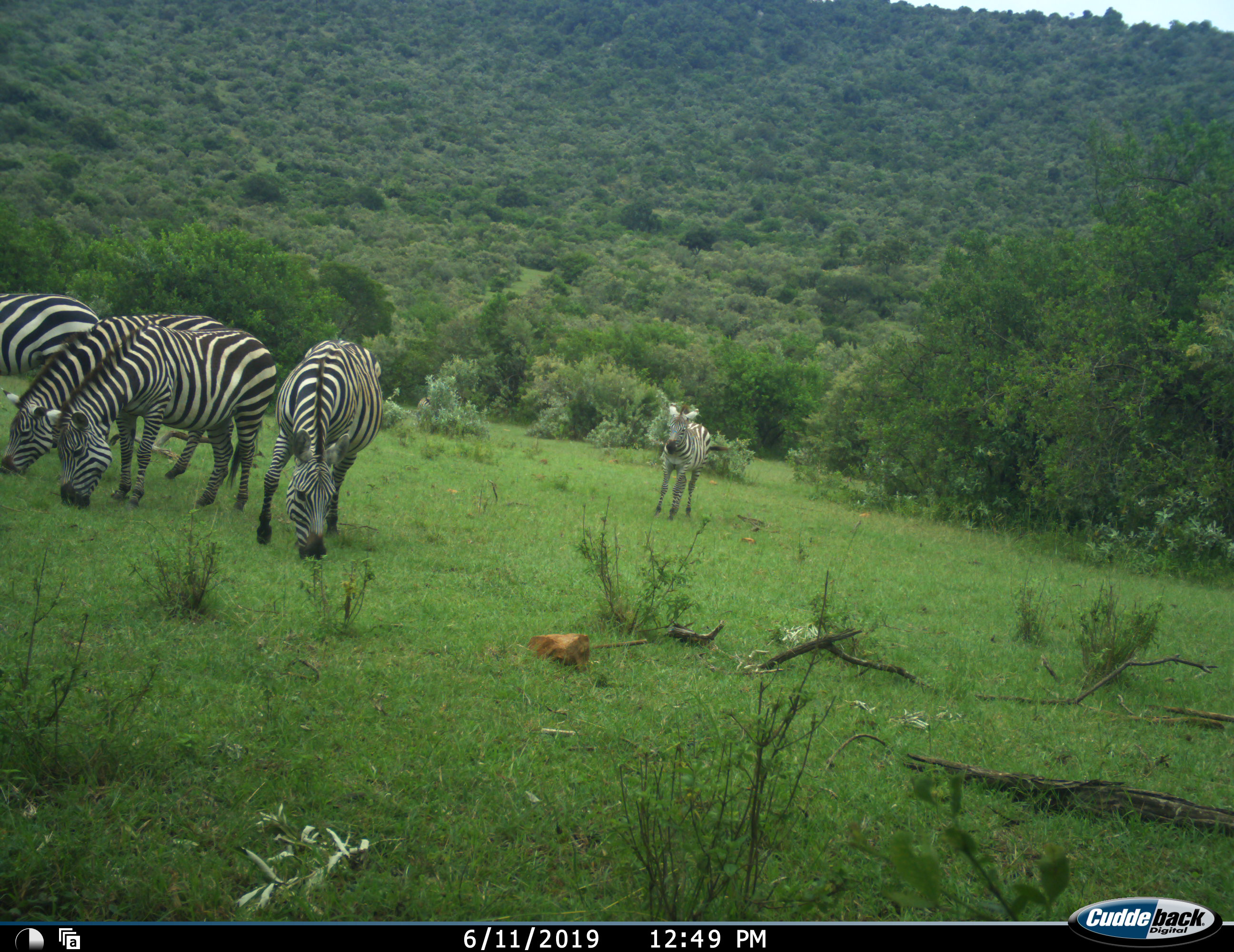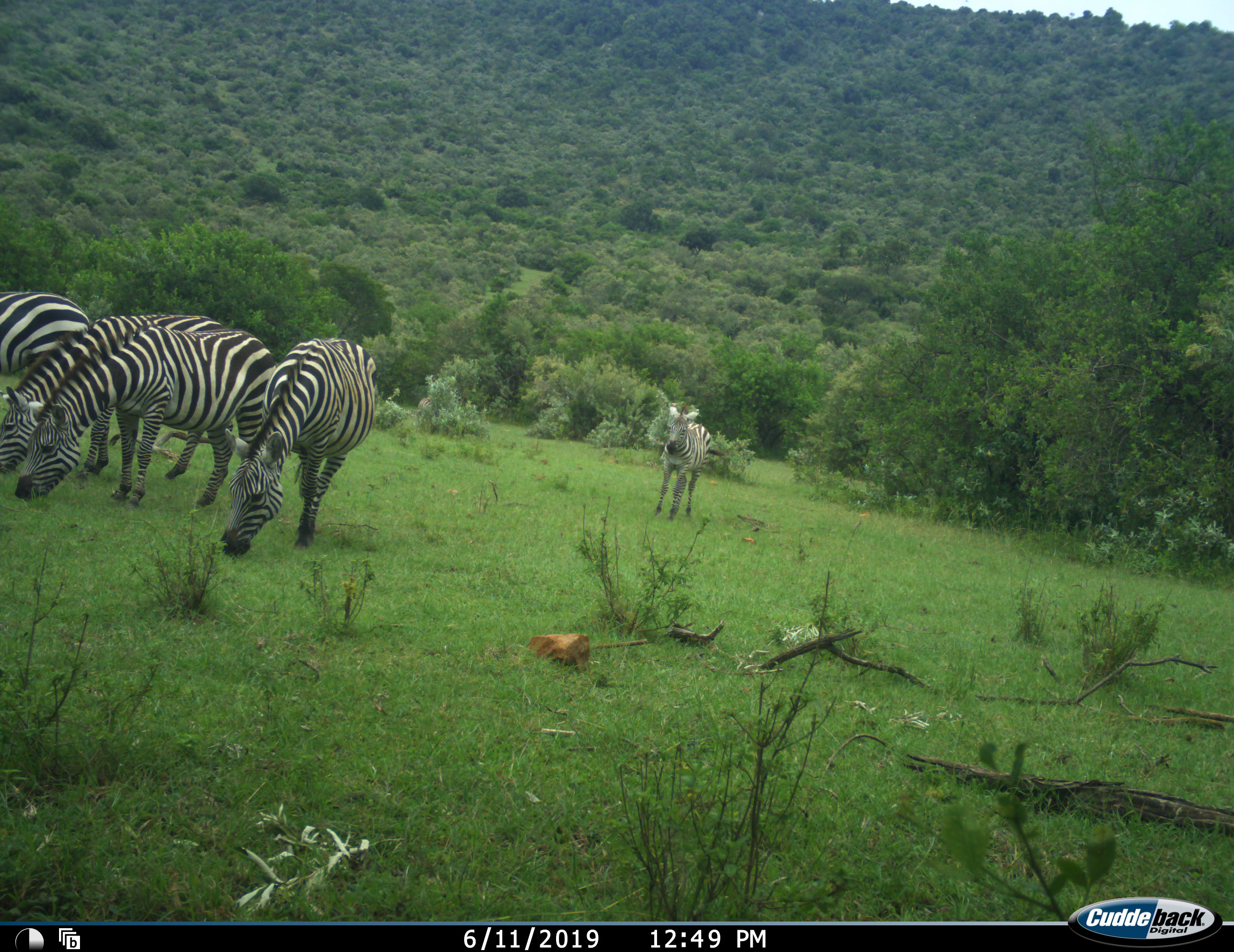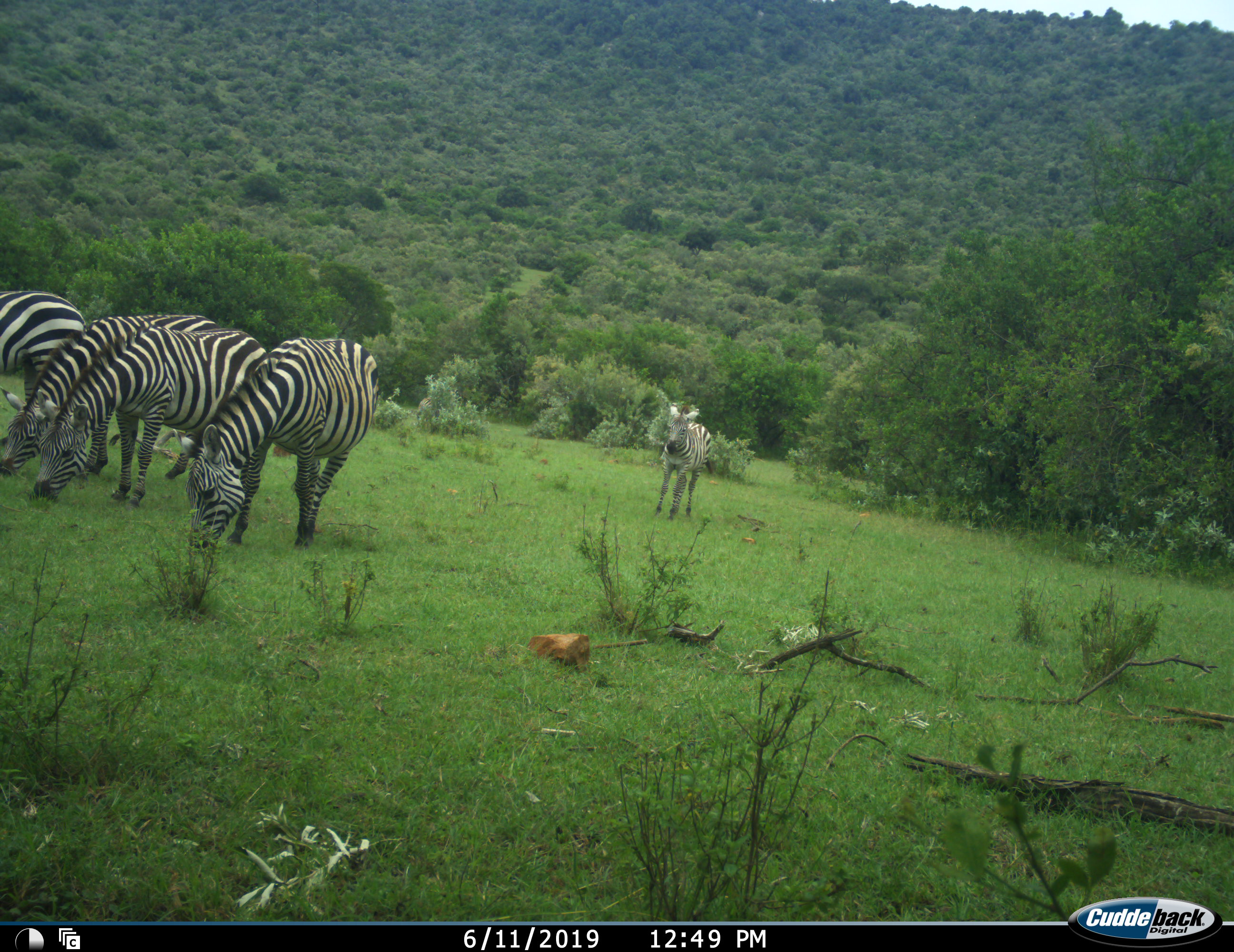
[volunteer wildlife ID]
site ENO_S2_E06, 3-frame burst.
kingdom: Animalia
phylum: Chordata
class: Mammalia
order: Perissodactyla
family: Equidae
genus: Equus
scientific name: Equus quagga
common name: plains zebra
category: zebraplains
Zebraplains (plains zebra) (Equus quagga), count 5. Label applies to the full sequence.